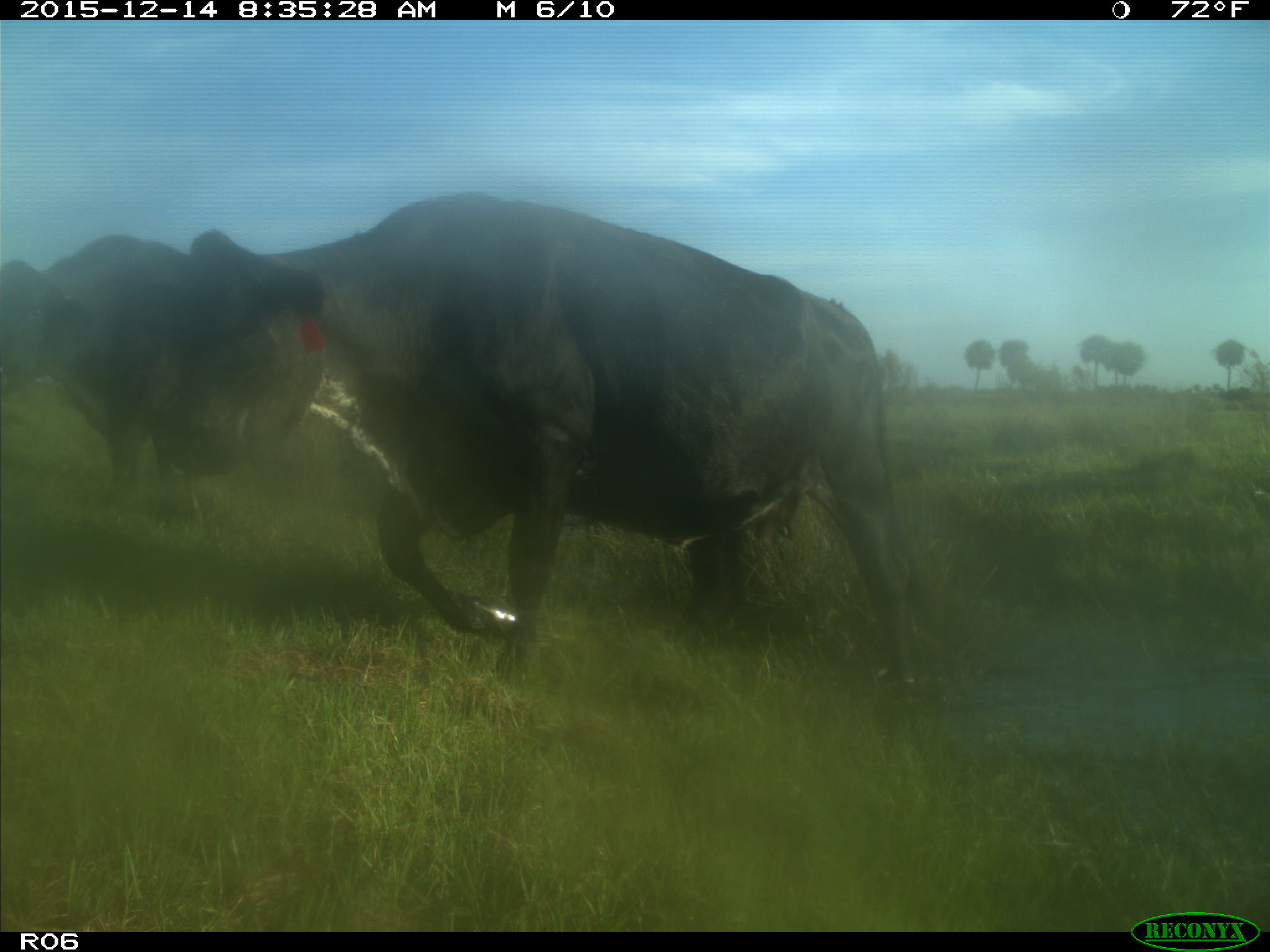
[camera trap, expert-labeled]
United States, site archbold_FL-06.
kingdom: Animalia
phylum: Chordata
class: Mammalia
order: Artiodactyla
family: Bovidae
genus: Bos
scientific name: Bos taurus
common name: domestic cow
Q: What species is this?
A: Bos taurus (domestic cow).